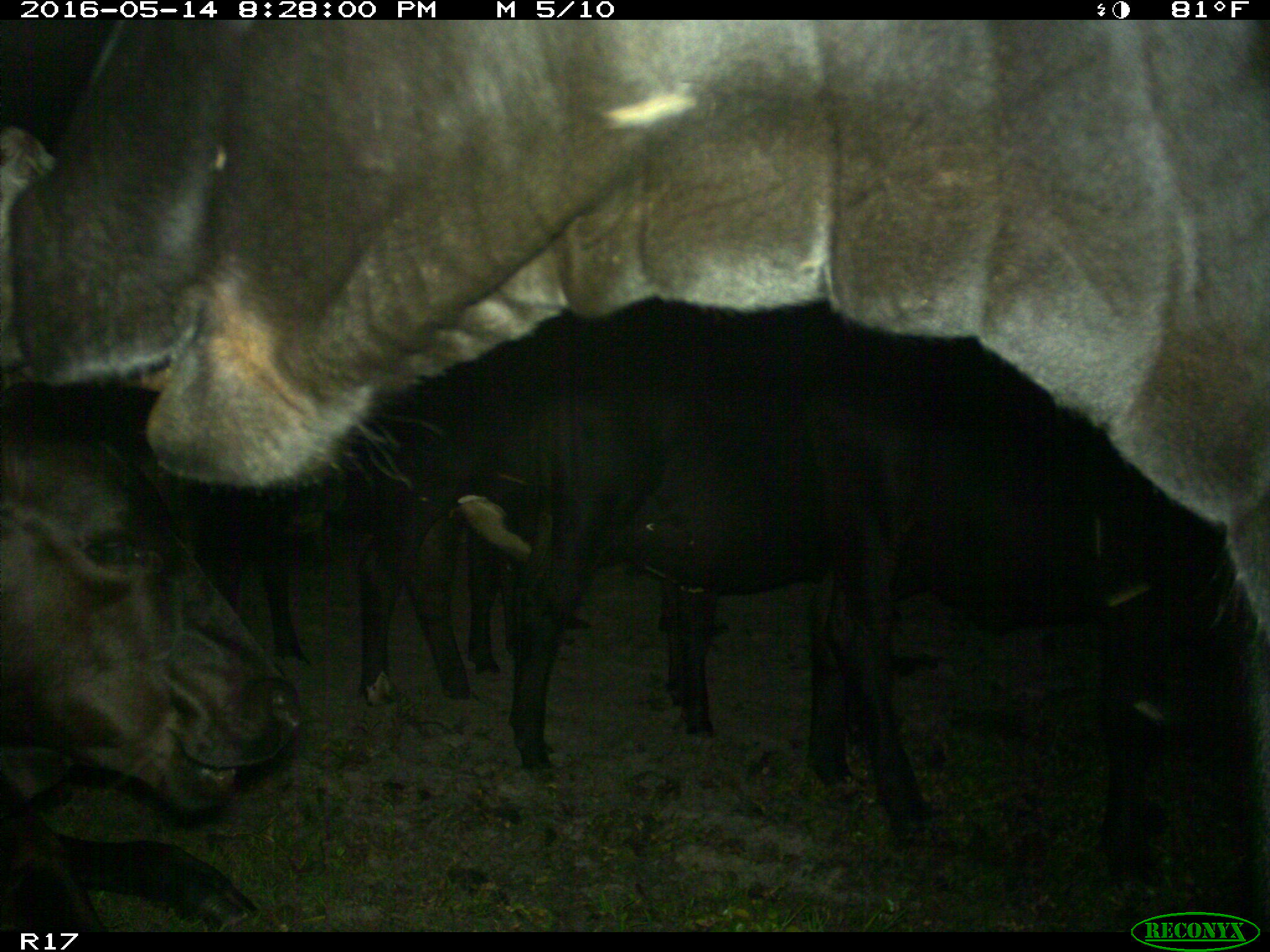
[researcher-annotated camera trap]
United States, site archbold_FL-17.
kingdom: Animalia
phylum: Chordata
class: Mammalia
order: Artiodactyla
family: Bovidae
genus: Bos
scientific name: Bos taurus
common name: domestic cow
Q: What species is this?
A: Bos taurus (domestic cow).